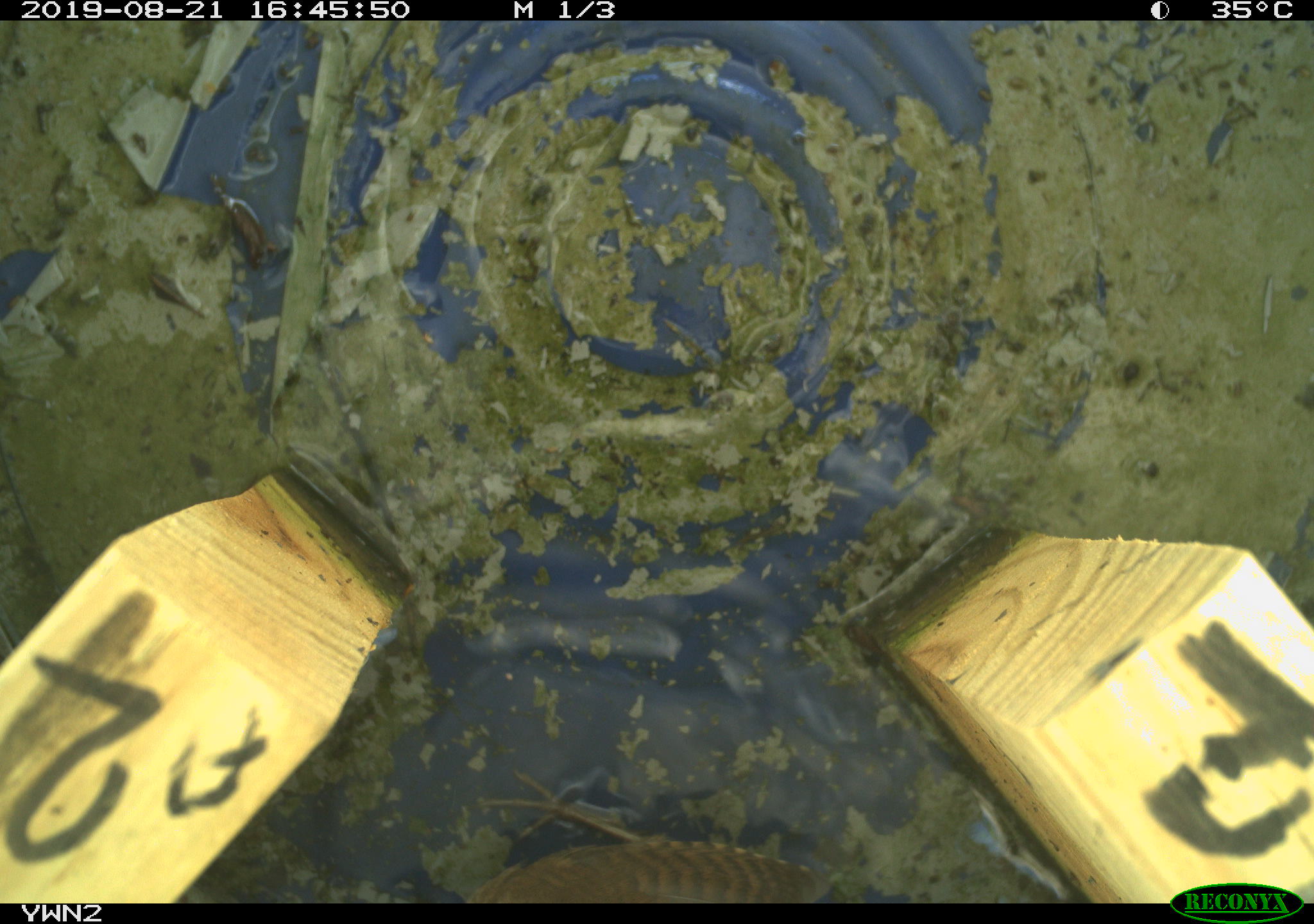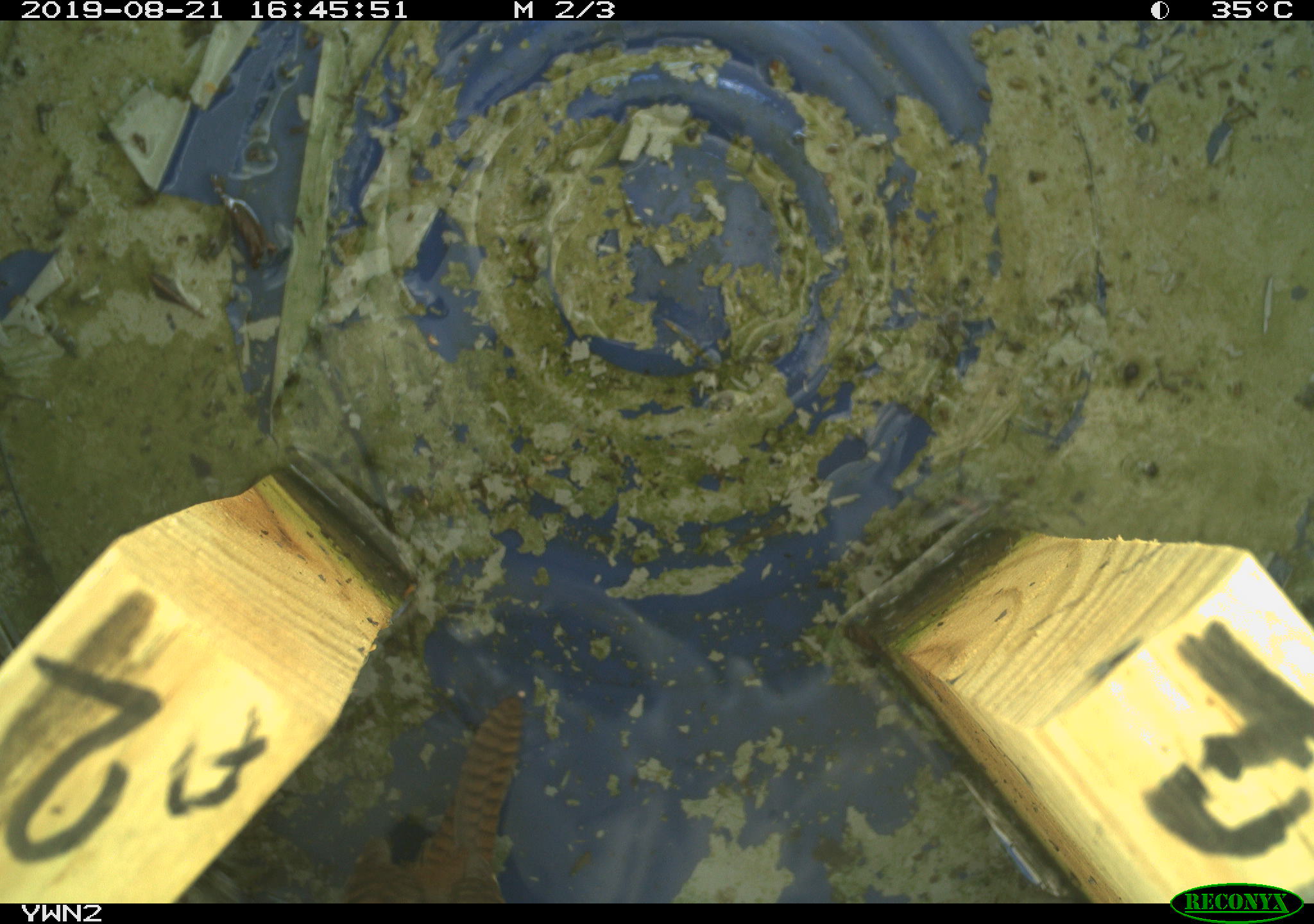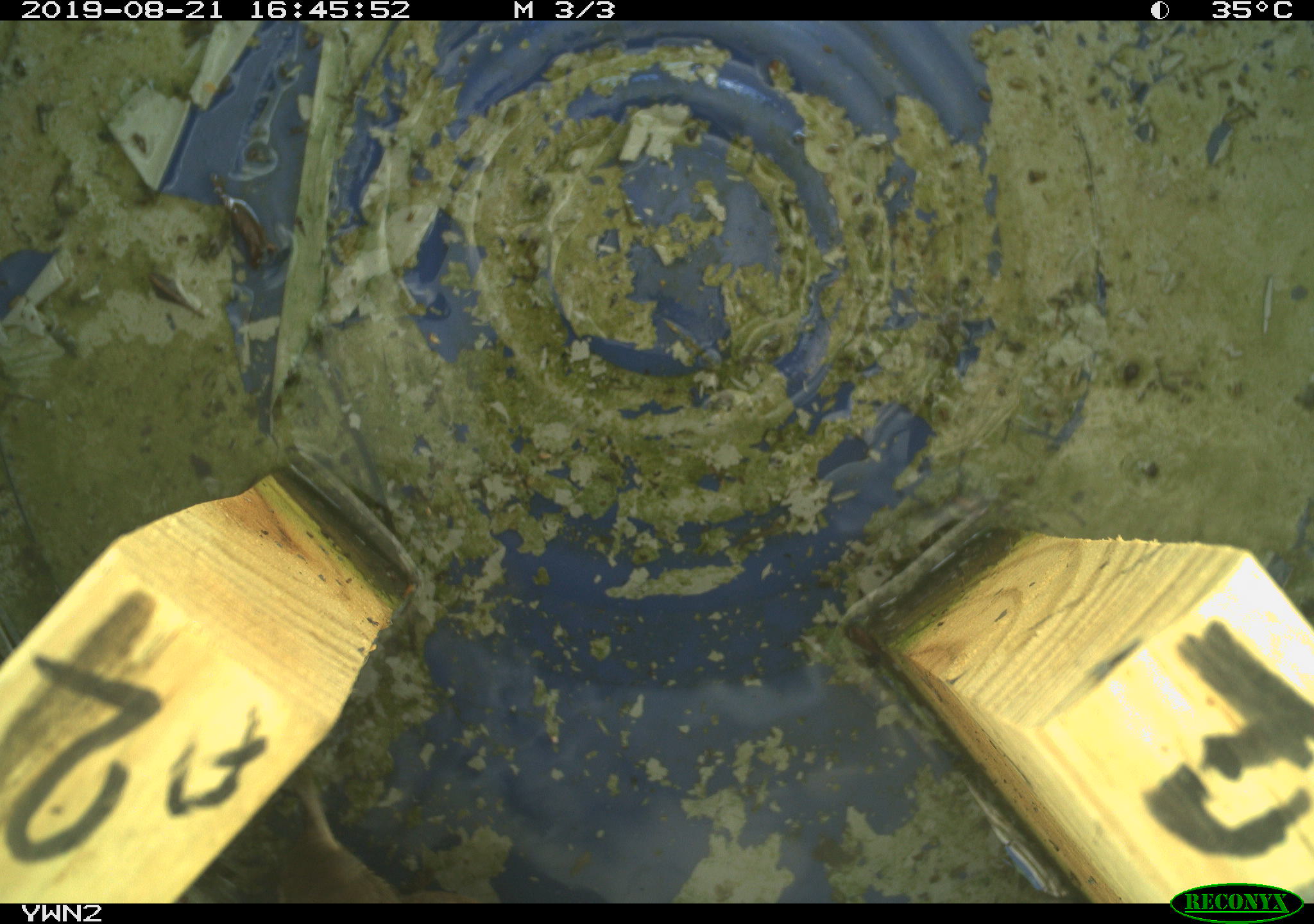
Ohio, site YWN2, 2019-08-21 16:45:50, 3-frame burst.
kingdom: Animalia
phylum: Chordata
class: Aves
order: Passeriformes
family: Troglodytidae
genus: Troglodytes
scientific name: Troglodytes aedon aedon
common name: northern house wren